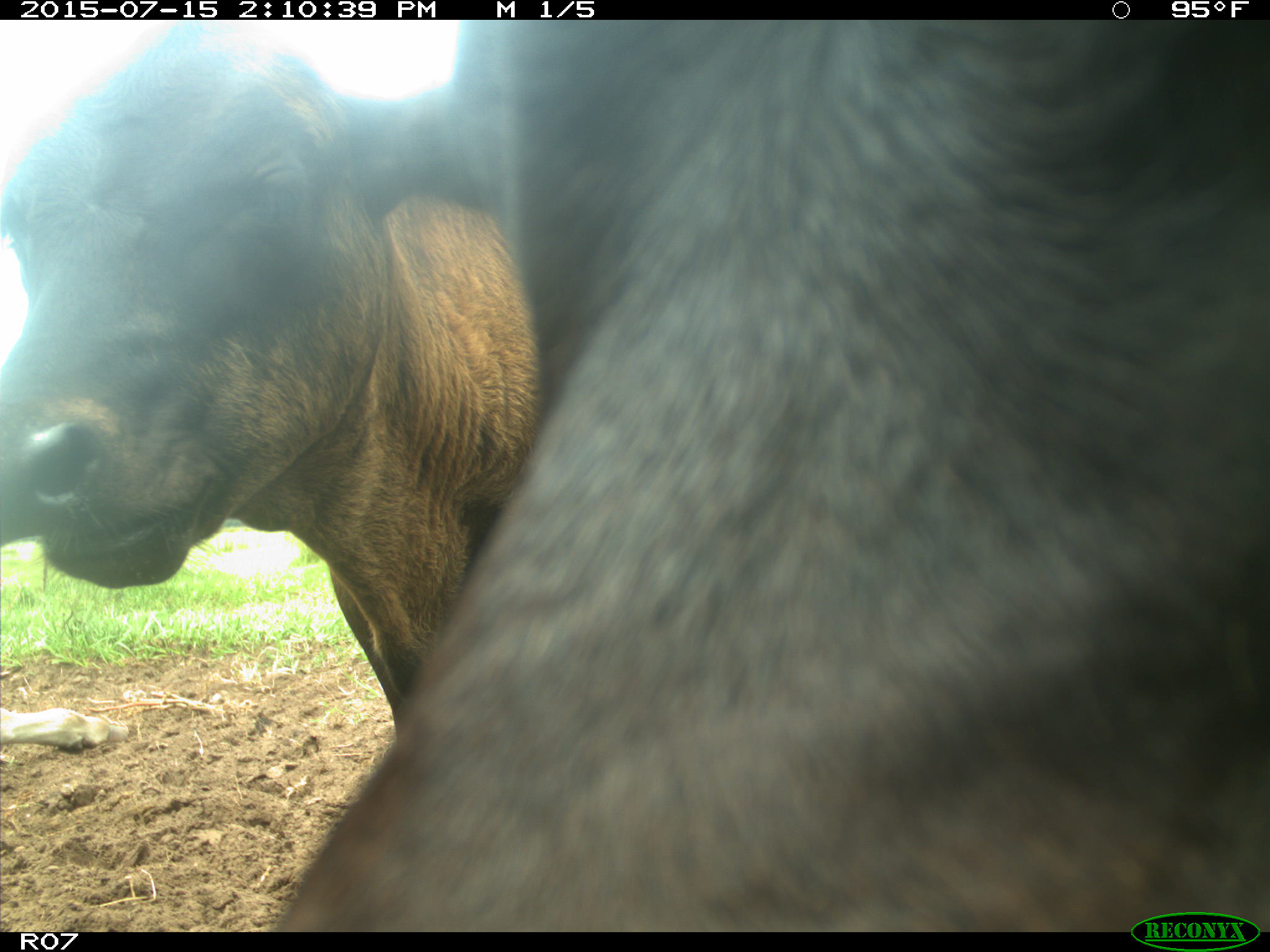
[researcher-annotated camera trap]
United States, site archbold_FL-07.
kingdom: Animalia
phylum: Chordata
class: Mammalia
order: Artiodactyla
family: Bovidae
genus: Bos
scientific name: Bos taurus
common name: domestic cow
Bos taurus (domestic cow).